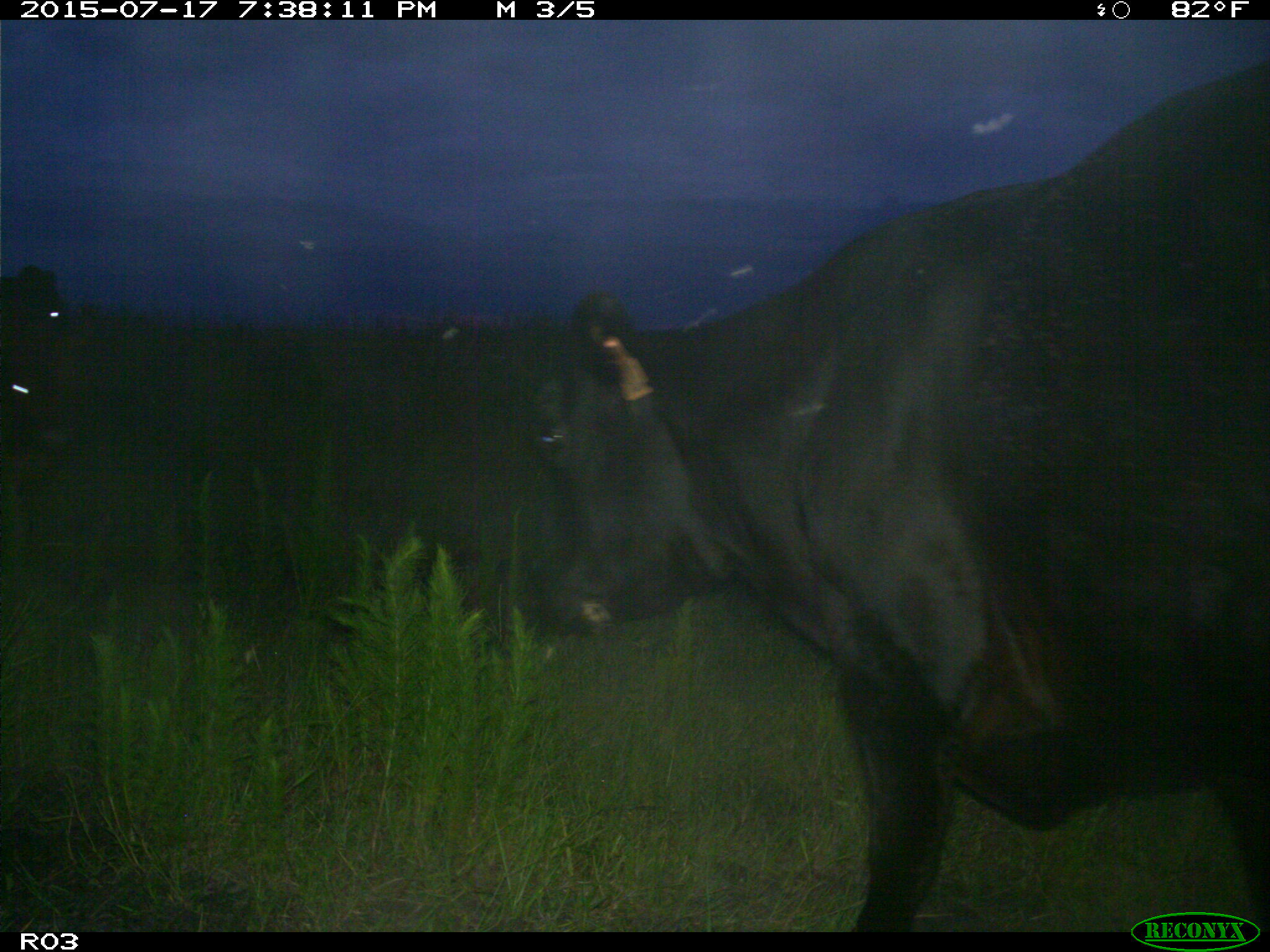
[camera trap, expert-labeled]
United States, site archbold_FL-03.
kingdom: Animalia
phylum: Chordata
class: Mammalia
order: Artiodactyla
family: Bovidae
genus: Bos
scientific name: Bos taurus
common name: domestic cow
Bos taurus (domestic cow).